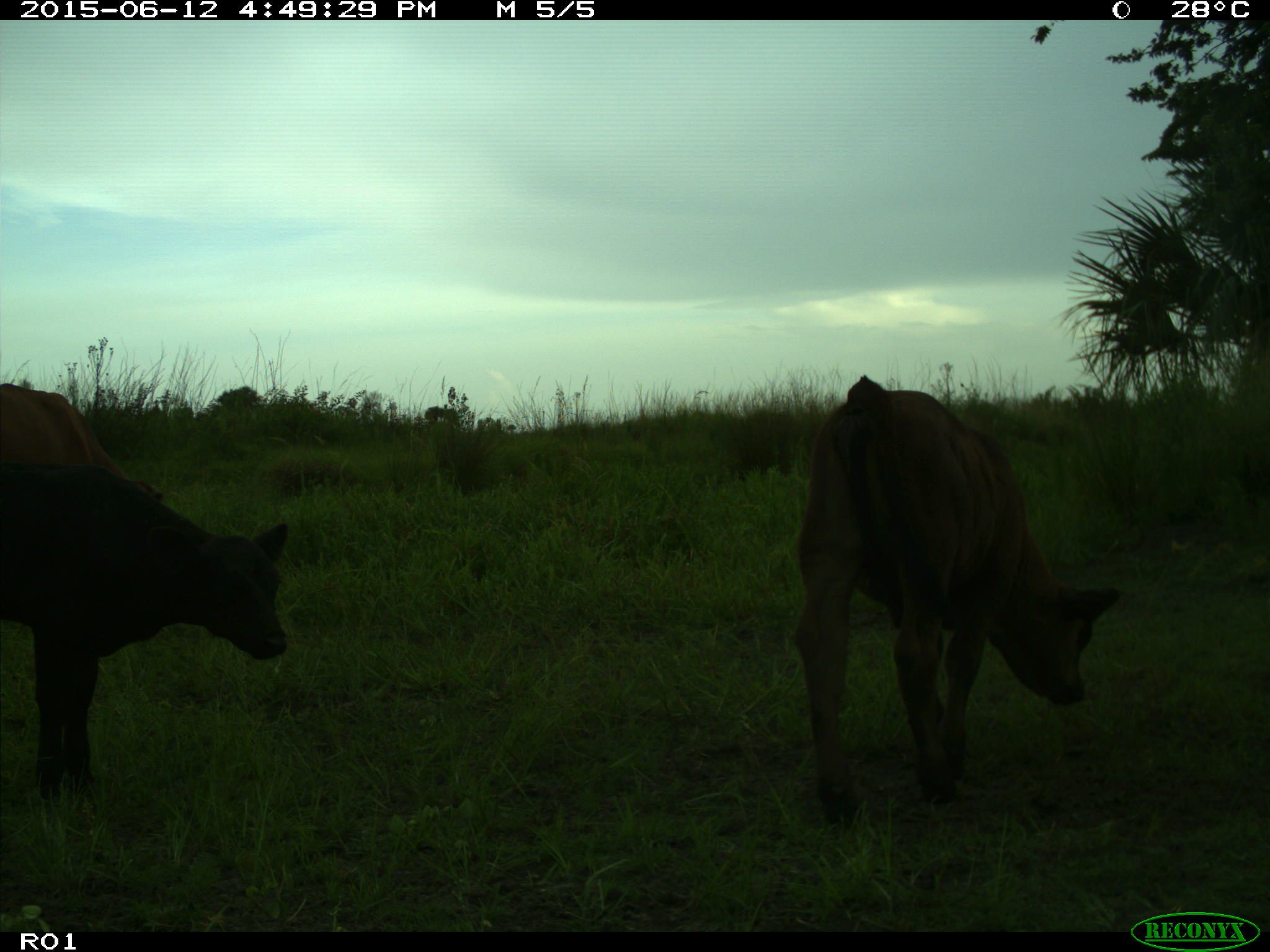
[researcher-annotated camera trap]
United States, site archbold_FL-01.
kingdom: Animalia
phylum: Chordata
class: Mammalia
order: Artiodactyla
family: Bovidae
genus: Bos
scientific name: Bos taurus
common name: domestic cow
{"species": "Bos taurus (domestic cow)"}